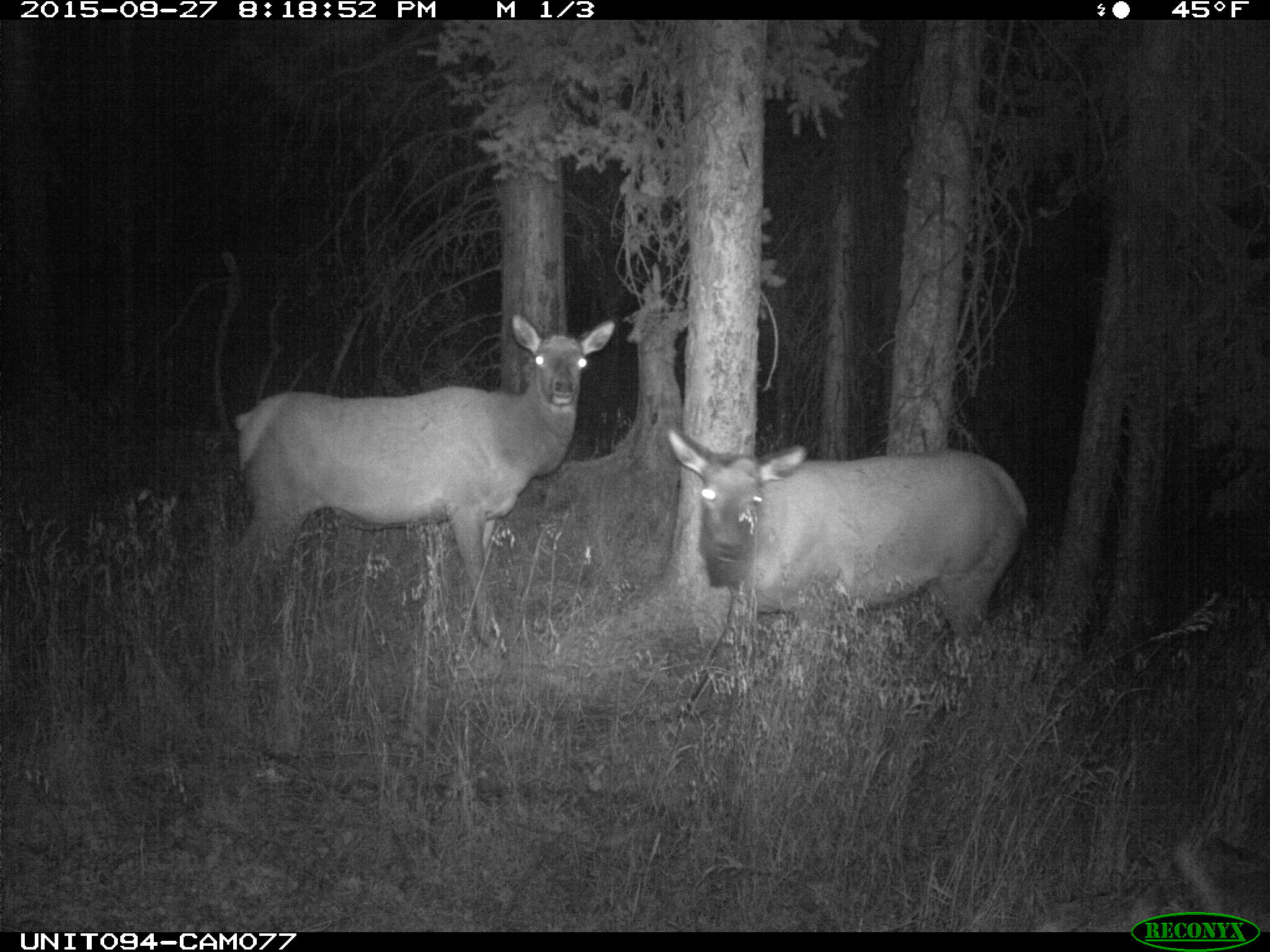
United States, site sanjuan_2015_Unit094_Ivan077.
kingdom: Animalia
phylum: Chordata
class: Mammalia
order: Artiodactyla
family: Cervidae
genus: Cervus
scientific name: Cervus elaphus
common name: red deer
Cervus elaphus (red deer).